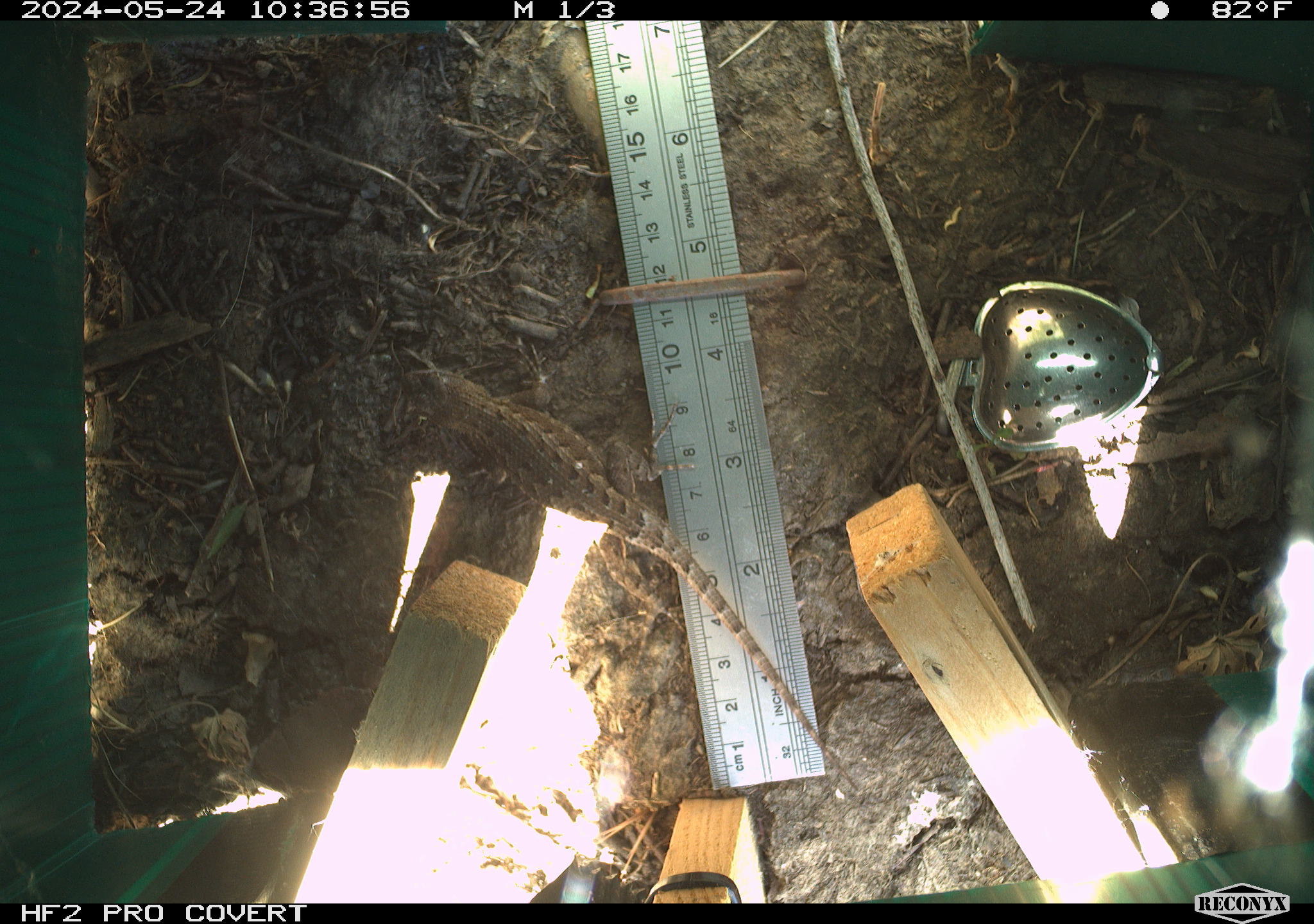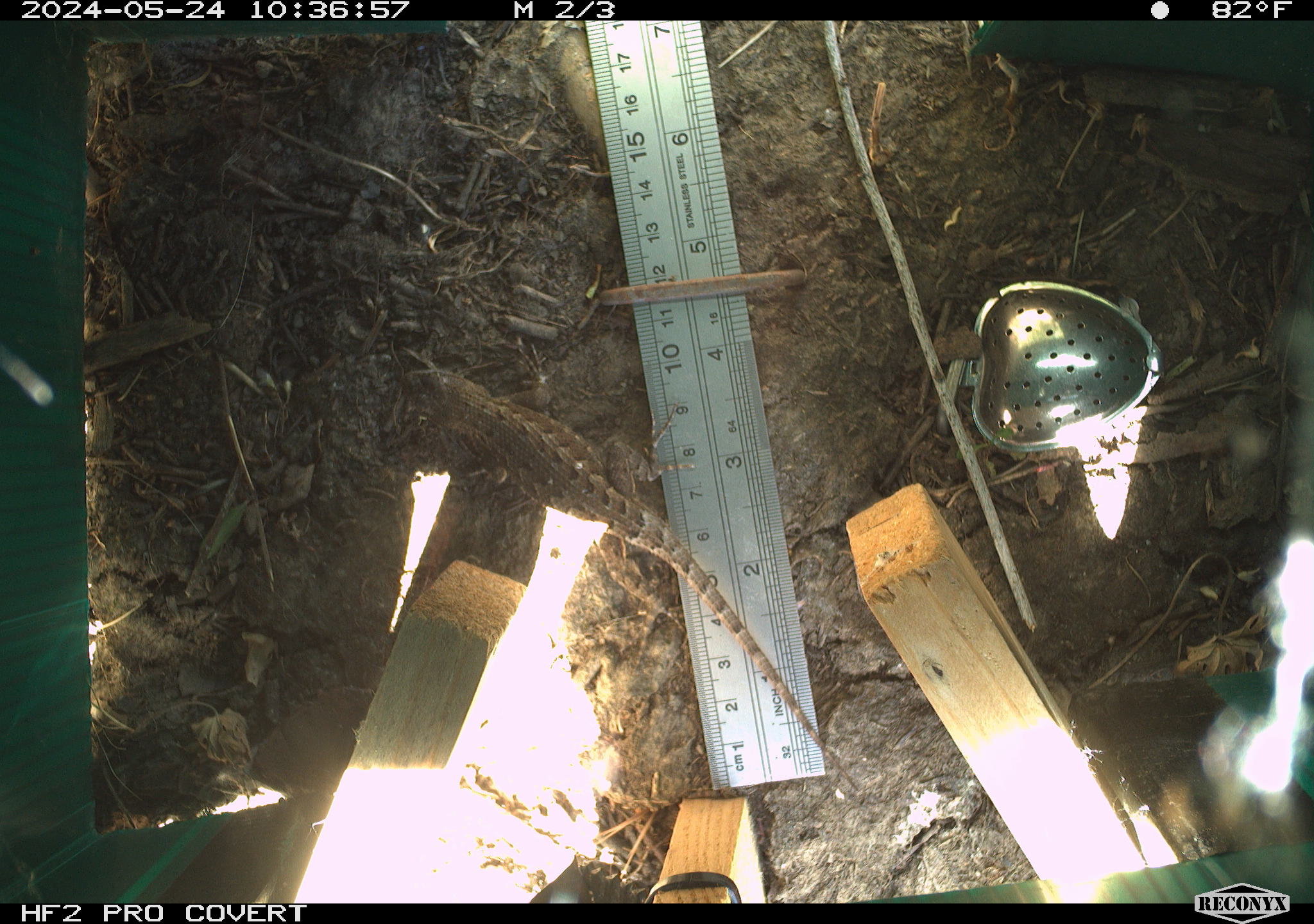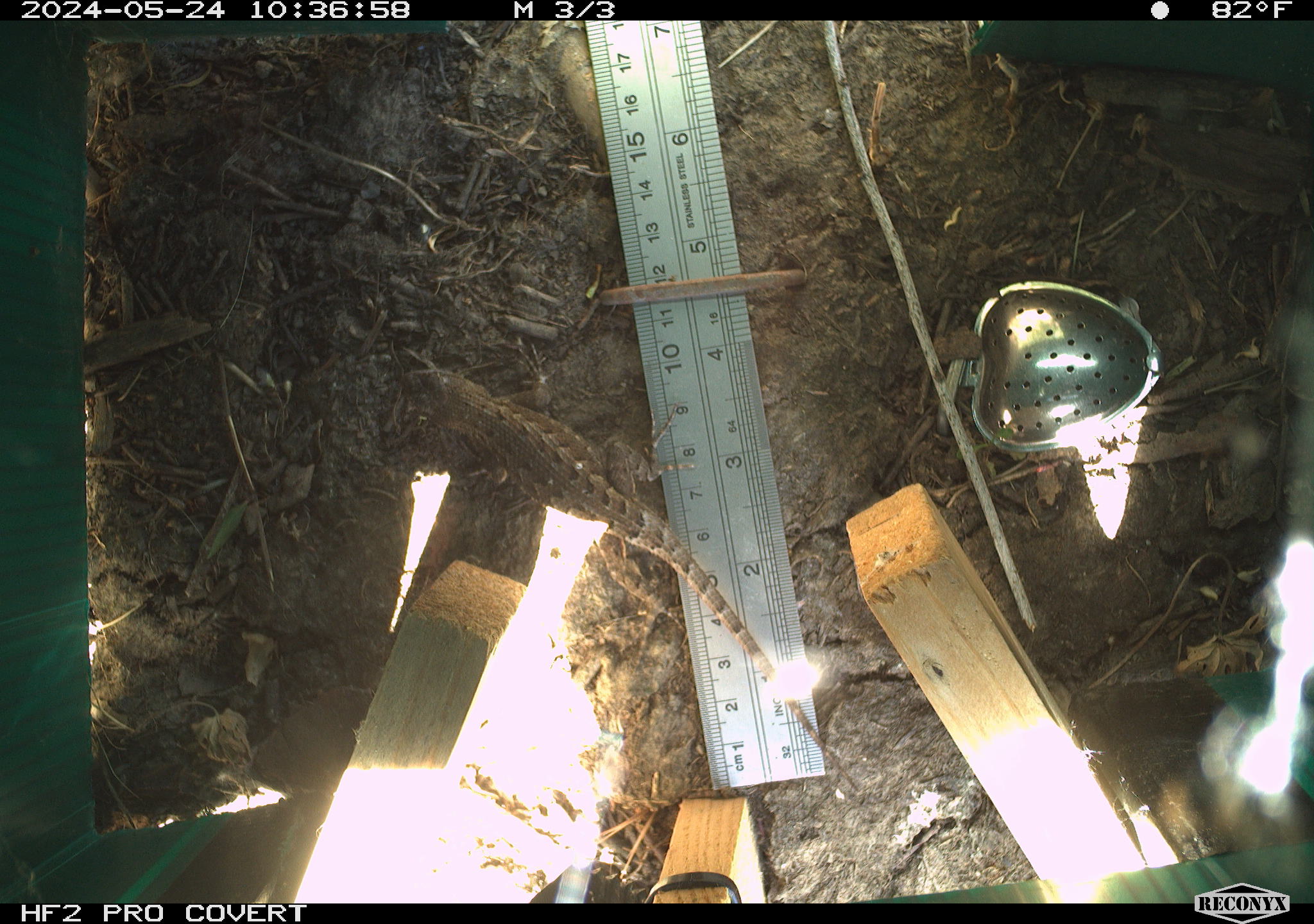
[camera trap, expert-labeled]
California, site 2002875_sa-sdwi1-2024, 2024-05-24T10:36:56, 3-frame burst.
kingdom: Animalia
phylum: Chordata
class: Reptilia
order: Squamata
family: Phrynosomatidae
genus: Sceloporus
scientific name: Sceloporus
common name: spiny lizards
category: sceloporus species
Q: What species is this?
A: Sceloporus species (spiny lizards) (Sceloporus).